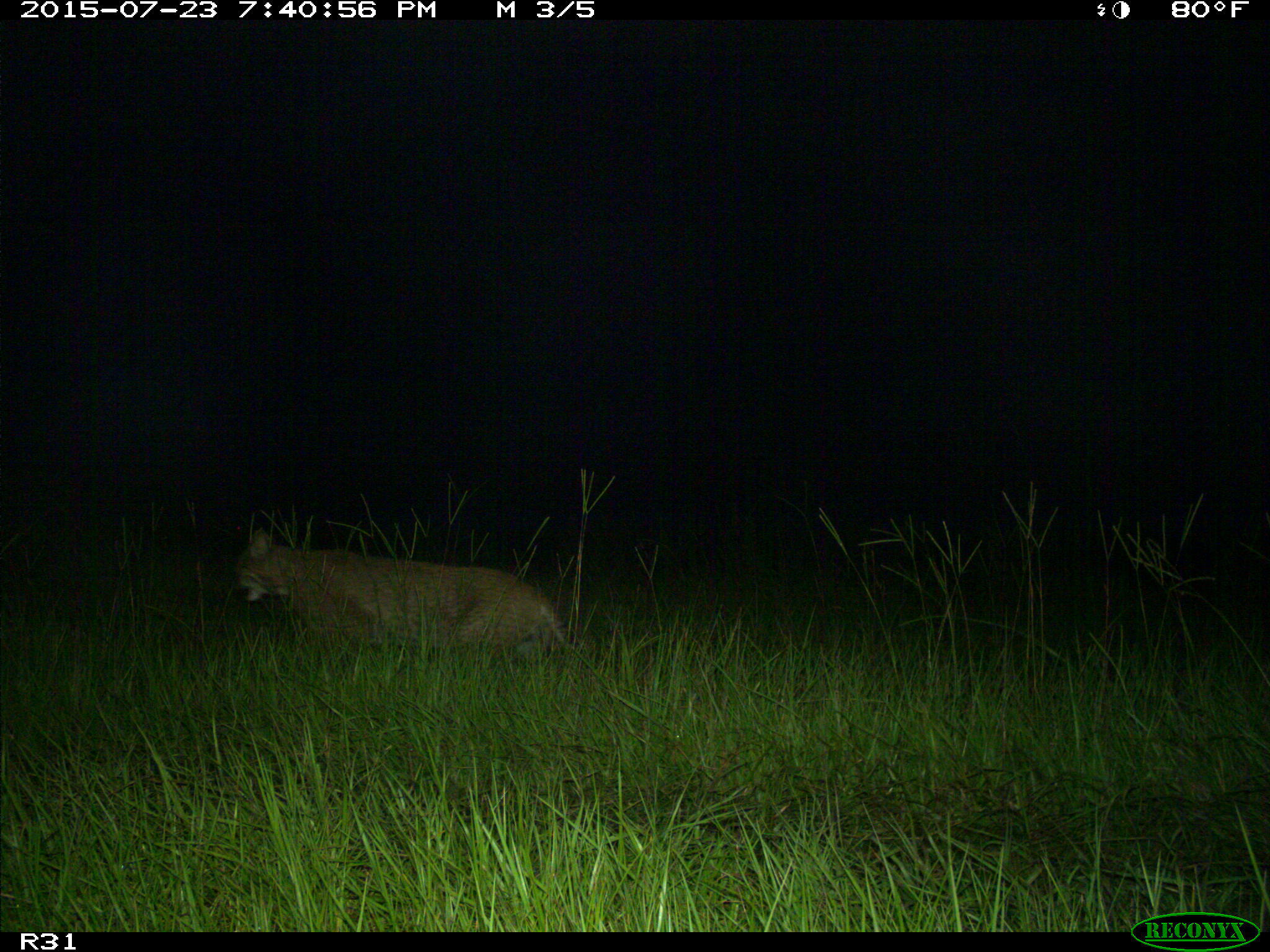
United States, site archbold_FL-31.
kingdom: Animalia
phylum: Chordata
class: Mammalia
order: Carnivora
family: Felidae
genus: Lynx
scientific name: Lynx rufus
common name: bobcat